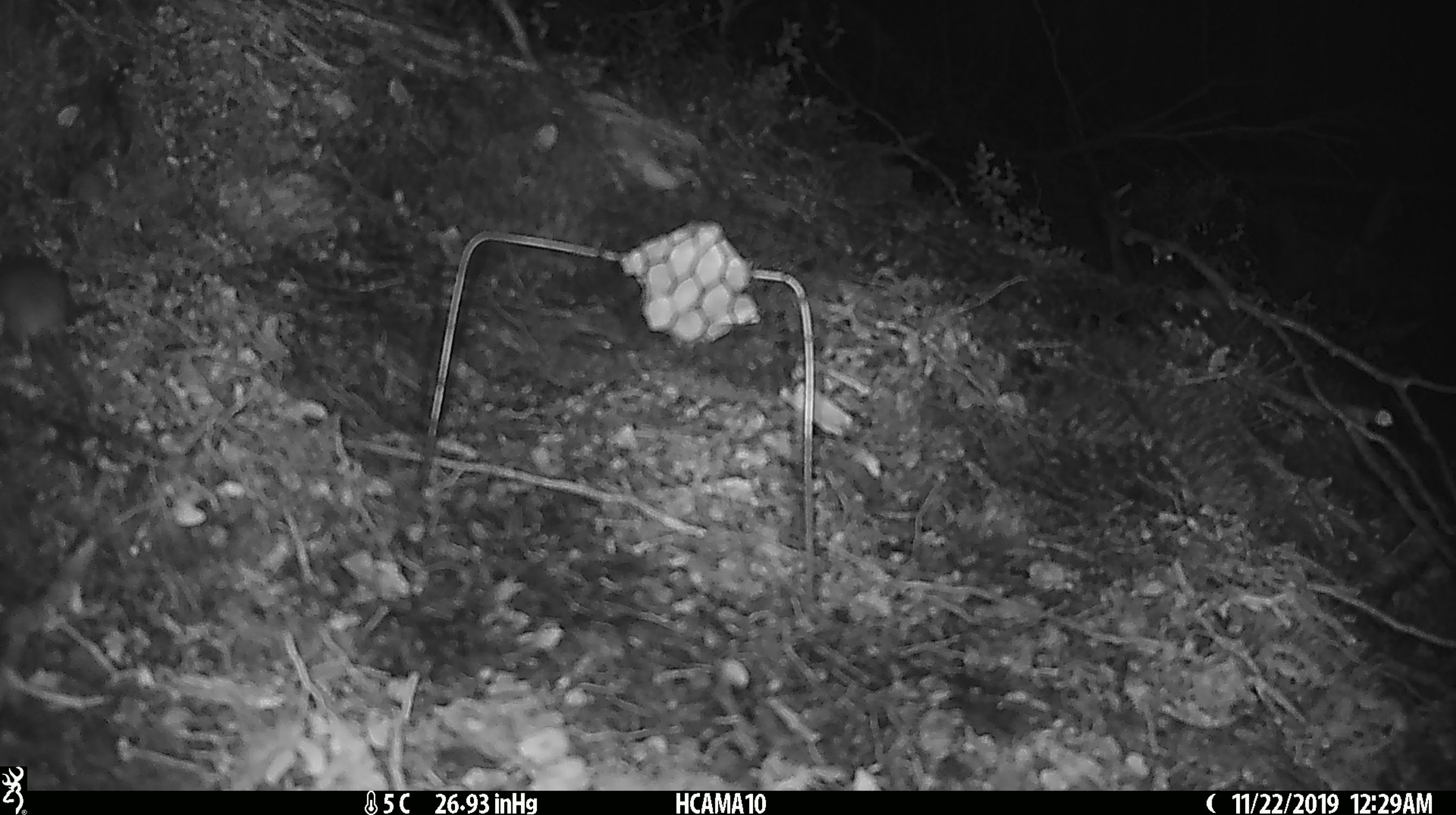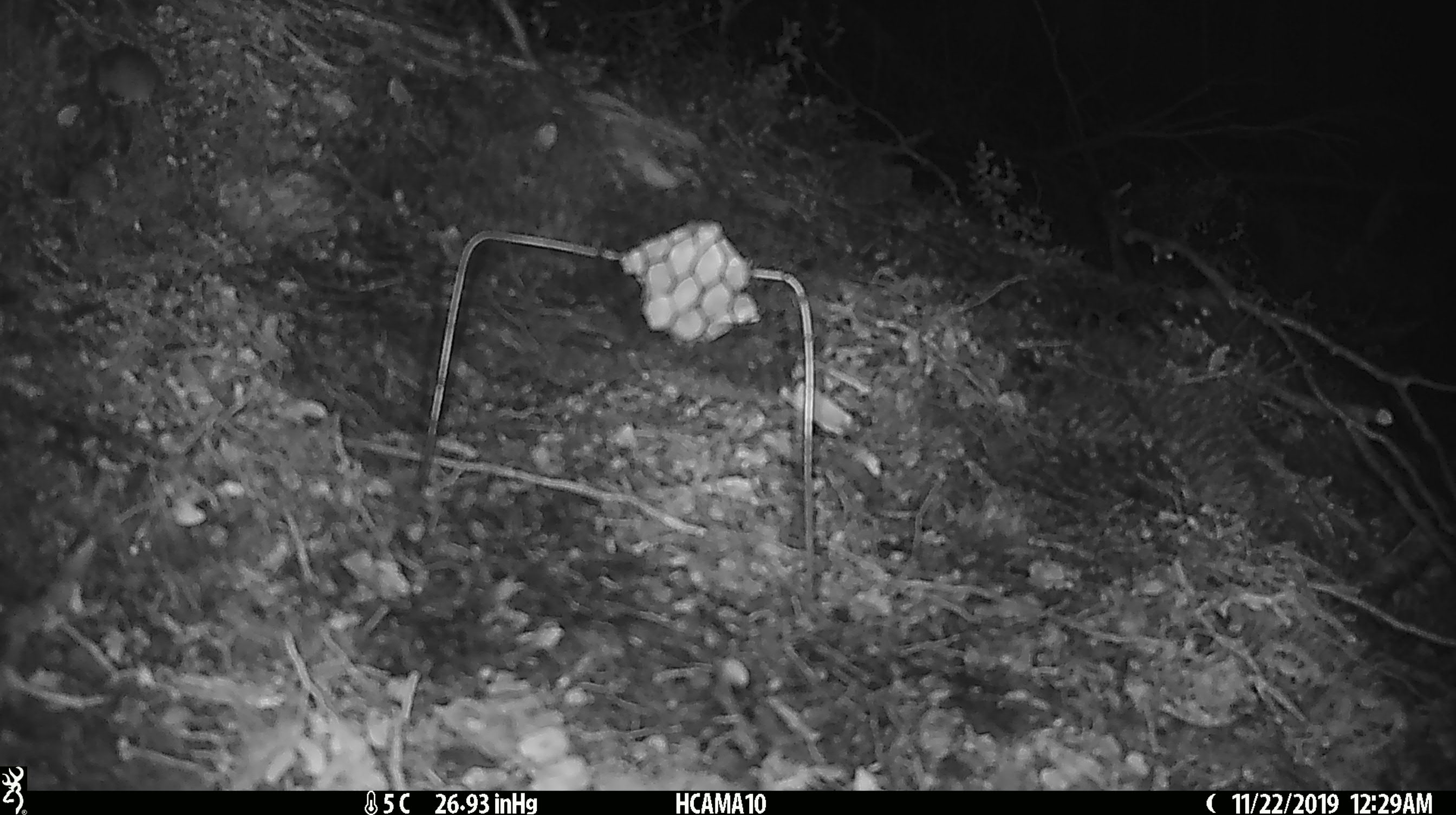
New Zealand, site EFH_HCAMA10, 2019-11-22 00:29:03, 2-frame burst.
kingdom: Animalia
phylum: Chordata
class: Mammalia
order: Rodentia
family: Muridae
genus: Mus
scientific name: Mus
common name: mouse